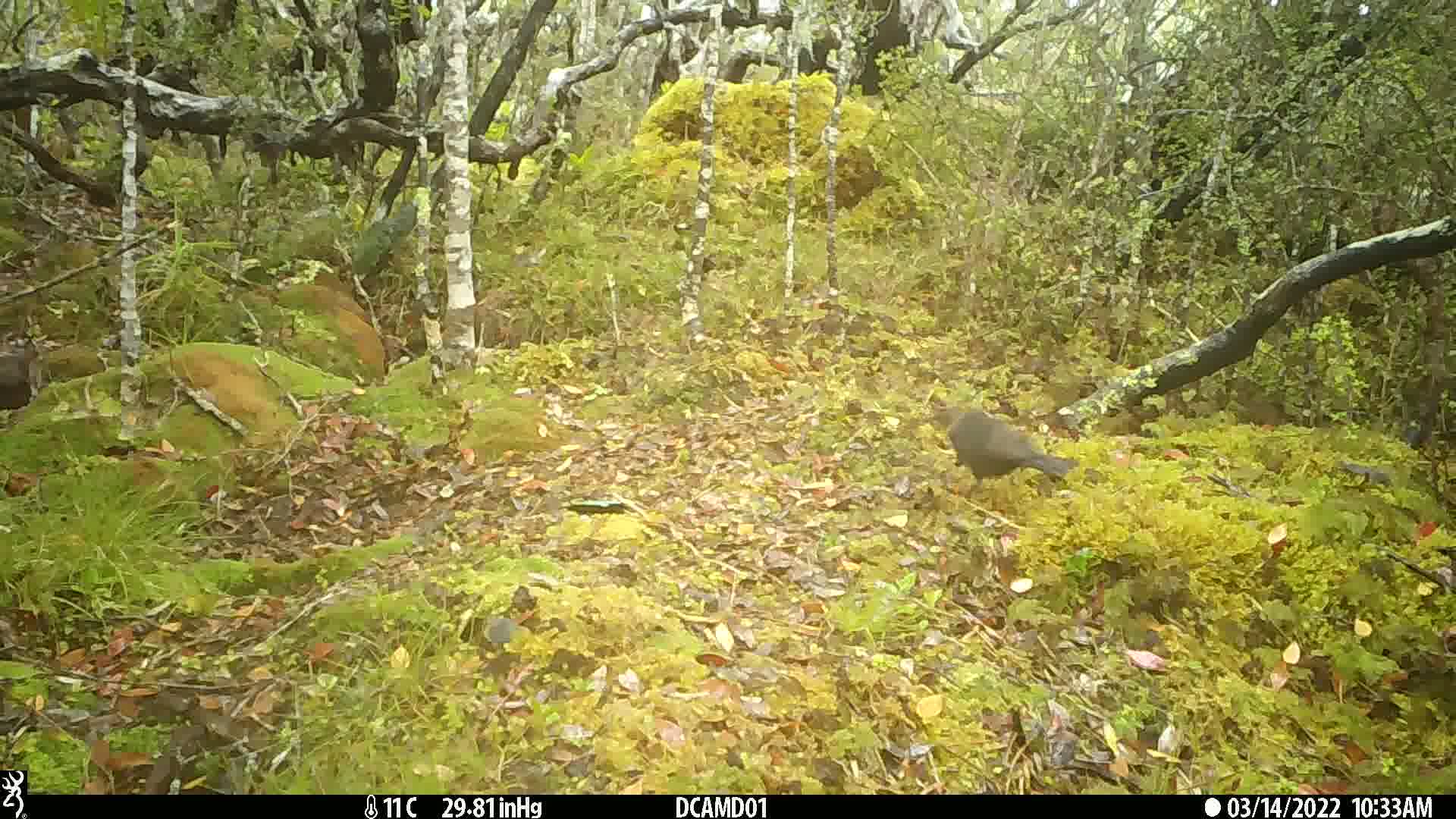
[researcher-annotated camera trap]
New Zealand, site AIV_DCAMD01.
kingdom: Animalia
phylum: Chordata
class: Aves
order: Passeriformes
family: Turdidae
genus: Turdus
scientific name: Turdus merula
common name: eurasian blackbird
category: blackbird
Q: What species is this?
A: Blackbird (eurasian blackbird) (Turdus merula).